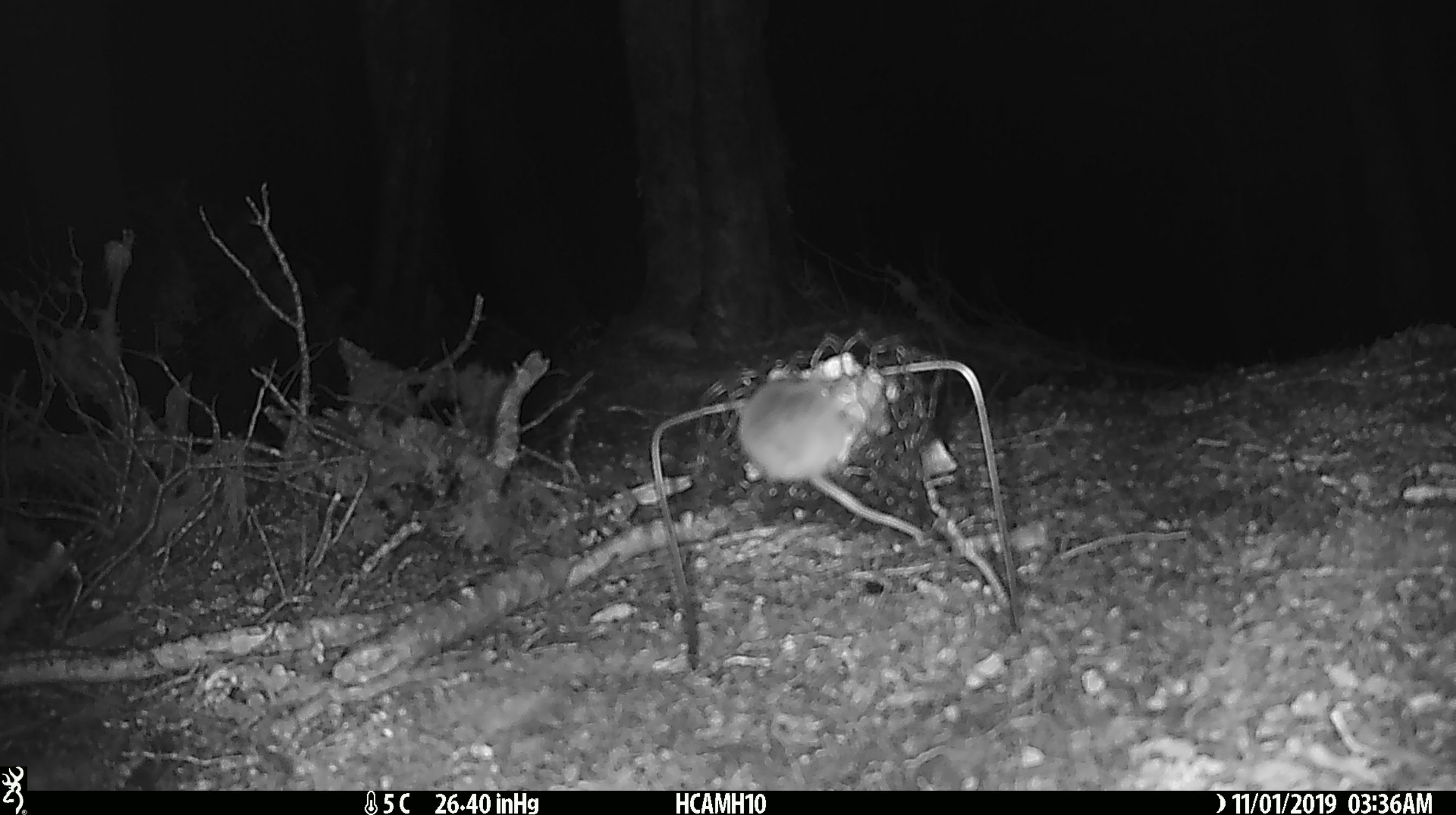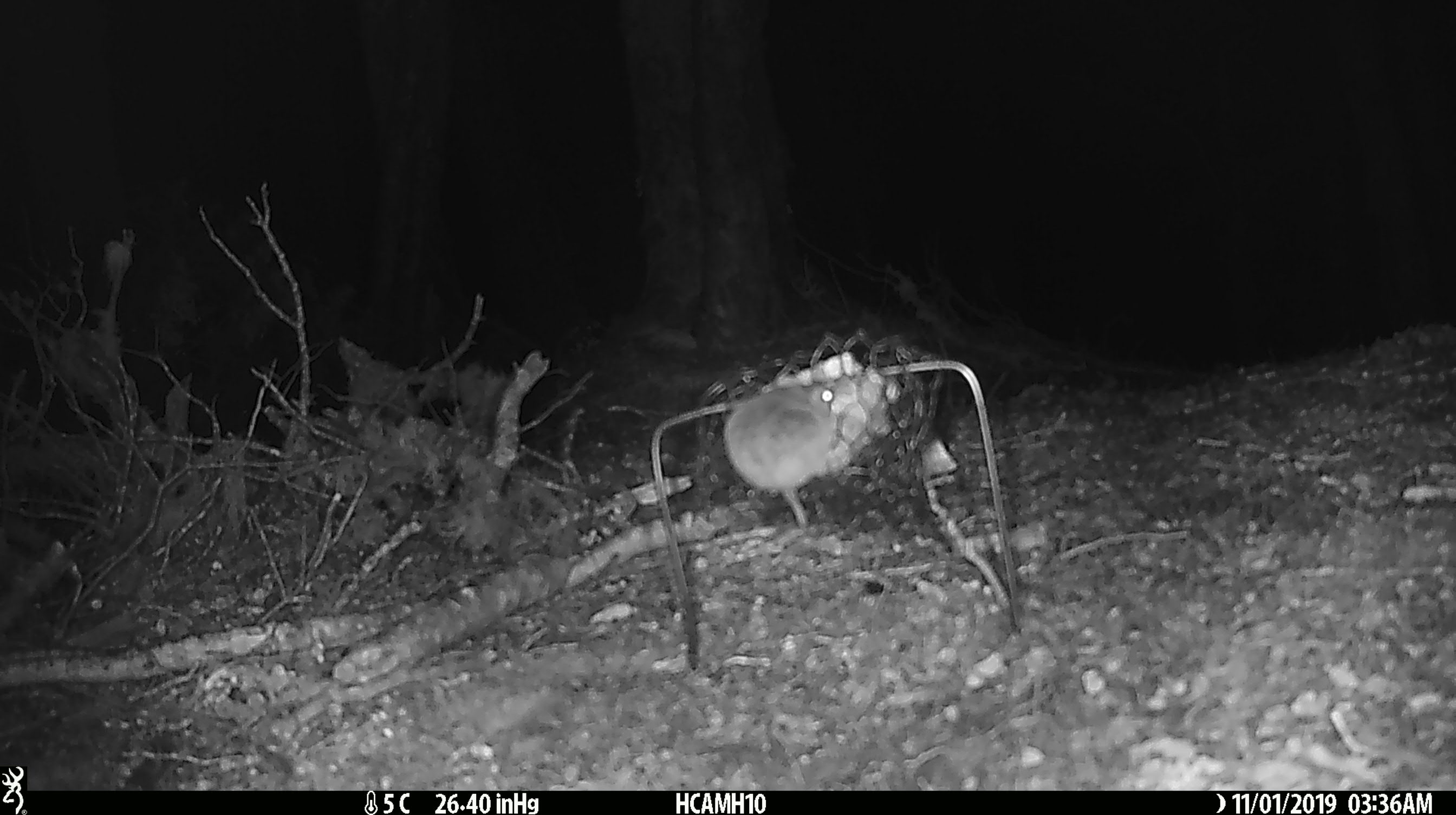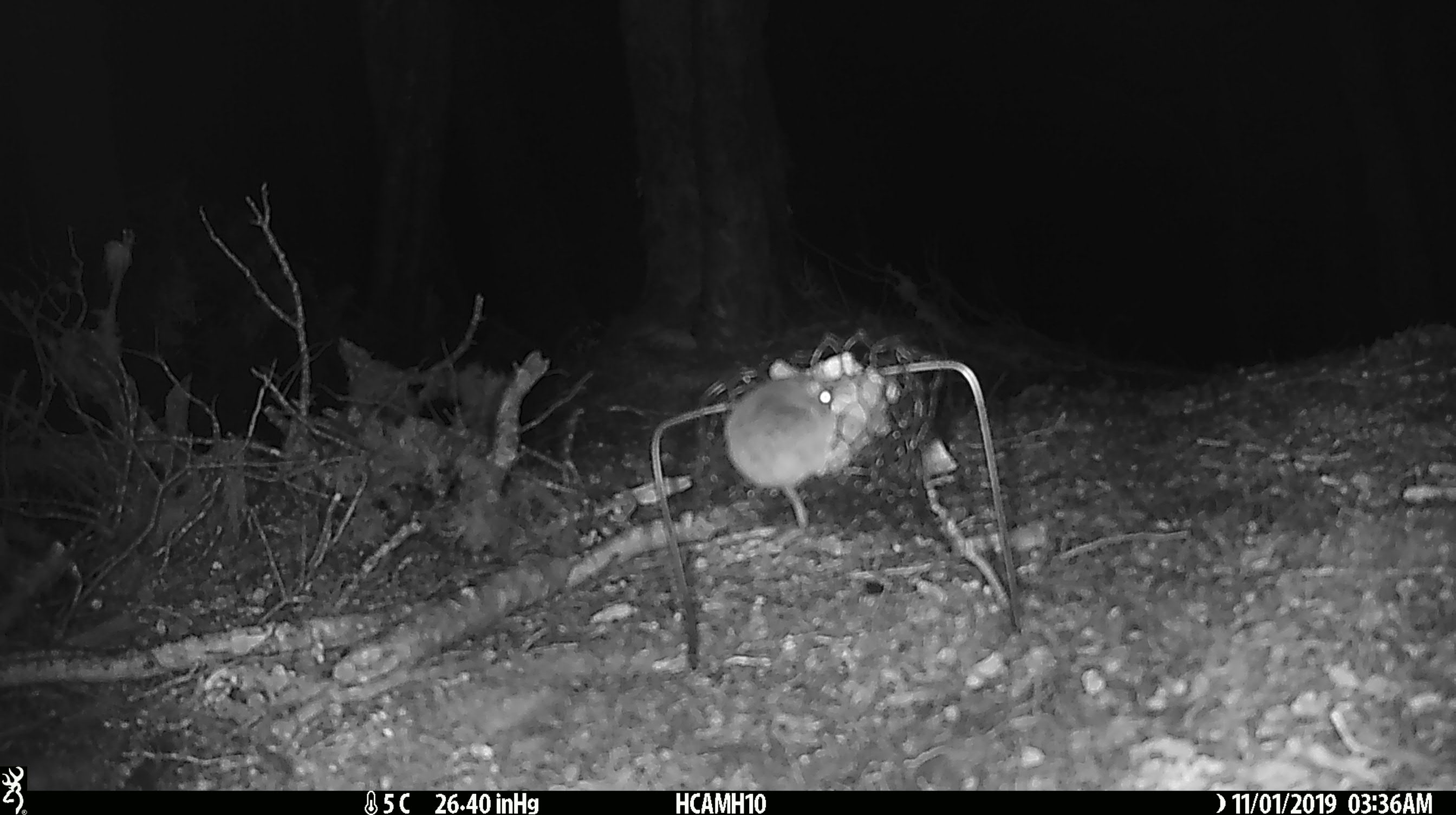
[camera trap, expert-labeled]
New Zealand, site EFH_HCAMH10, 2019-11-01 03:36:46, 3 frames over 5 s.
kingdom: Animalia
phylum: Chordata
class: Mammalia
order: Rodentia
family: Muridae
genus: Mus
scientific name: Mus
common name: mouse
Mouse (Mus).